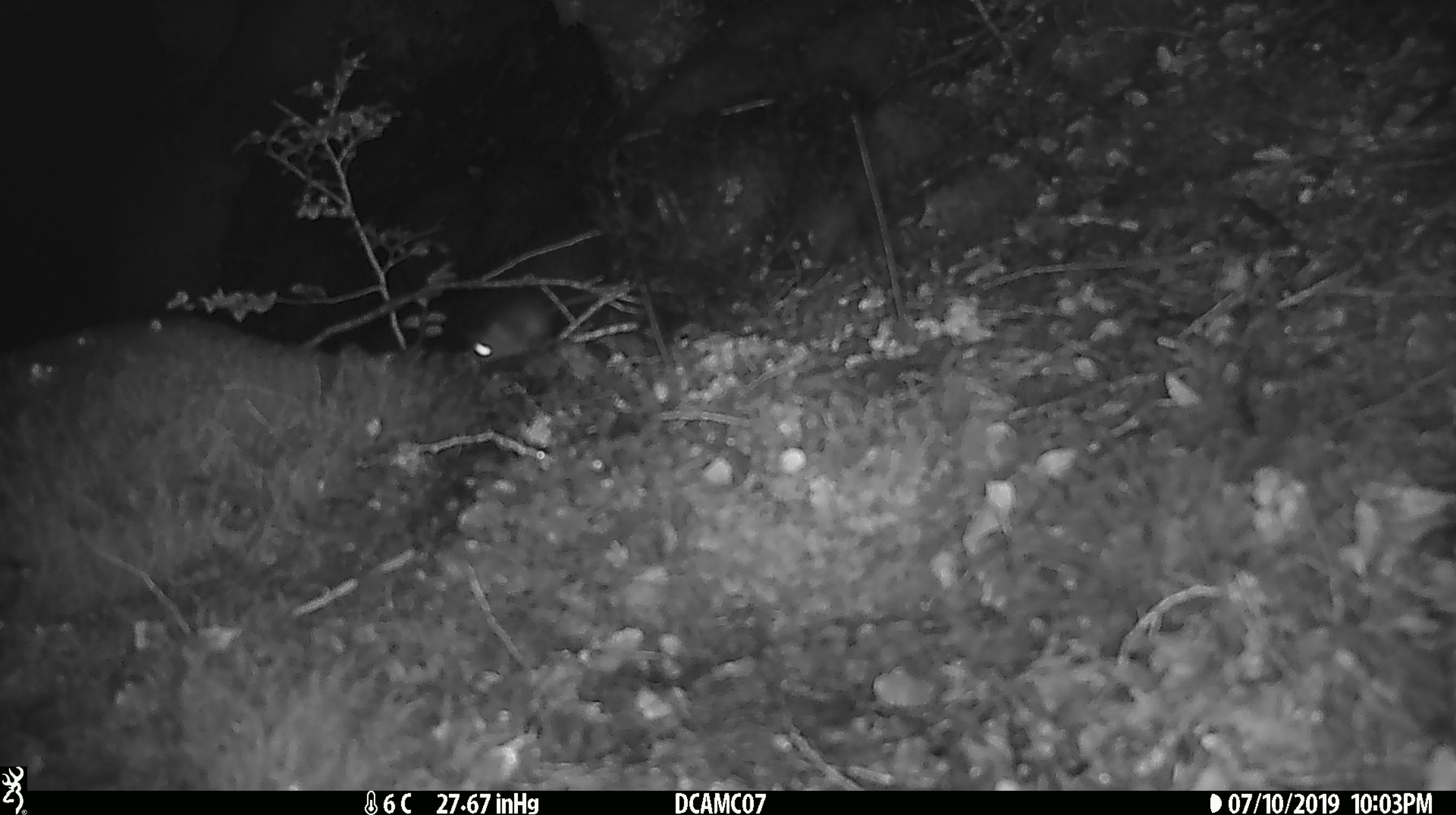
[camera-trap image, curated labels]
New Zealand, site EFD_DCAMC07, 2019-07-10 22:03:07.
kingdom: Animalia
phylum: Chordata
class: Mammalia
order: Rodentia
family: Muridae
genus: Mus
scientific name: Mus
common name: mouse